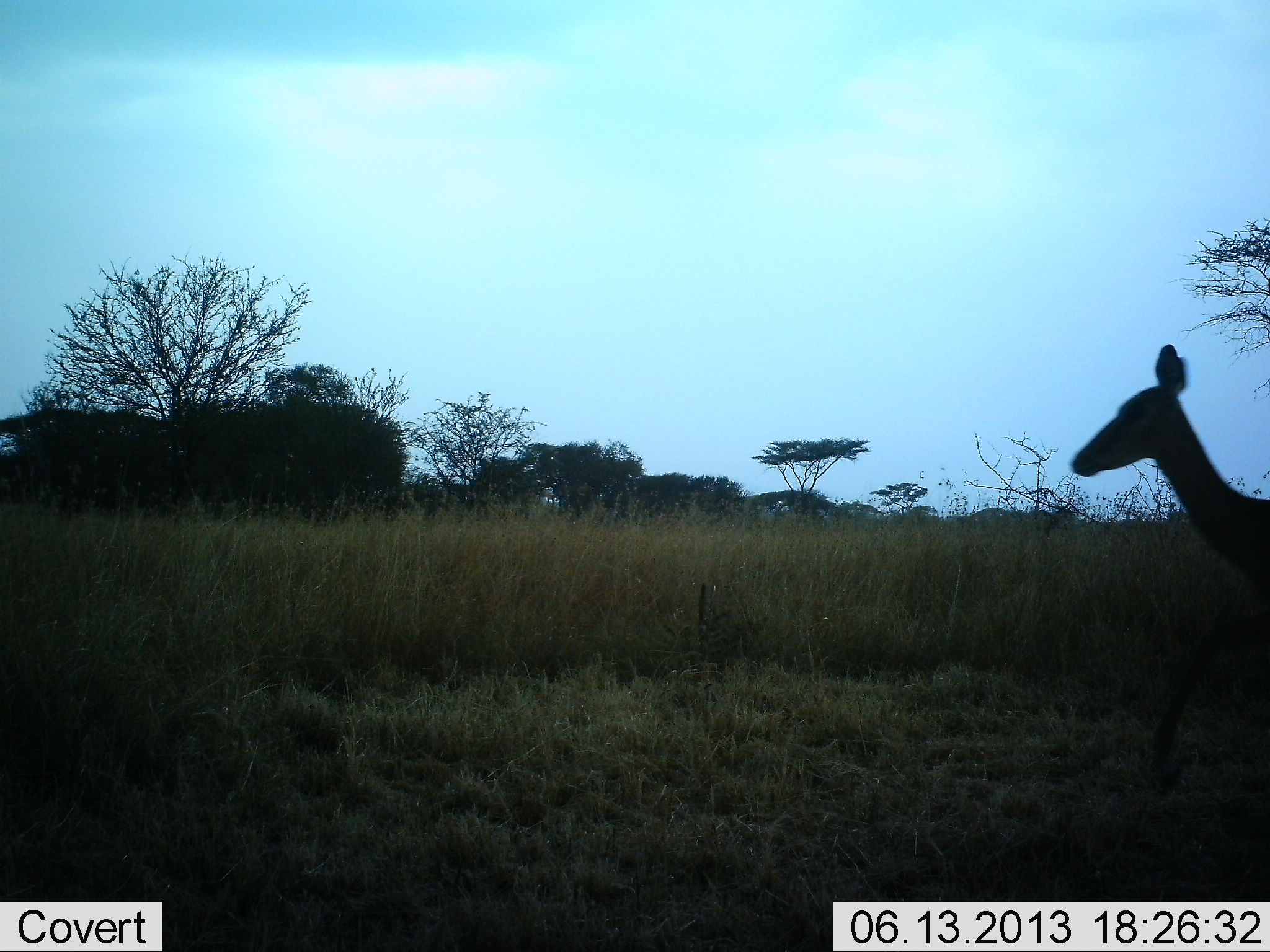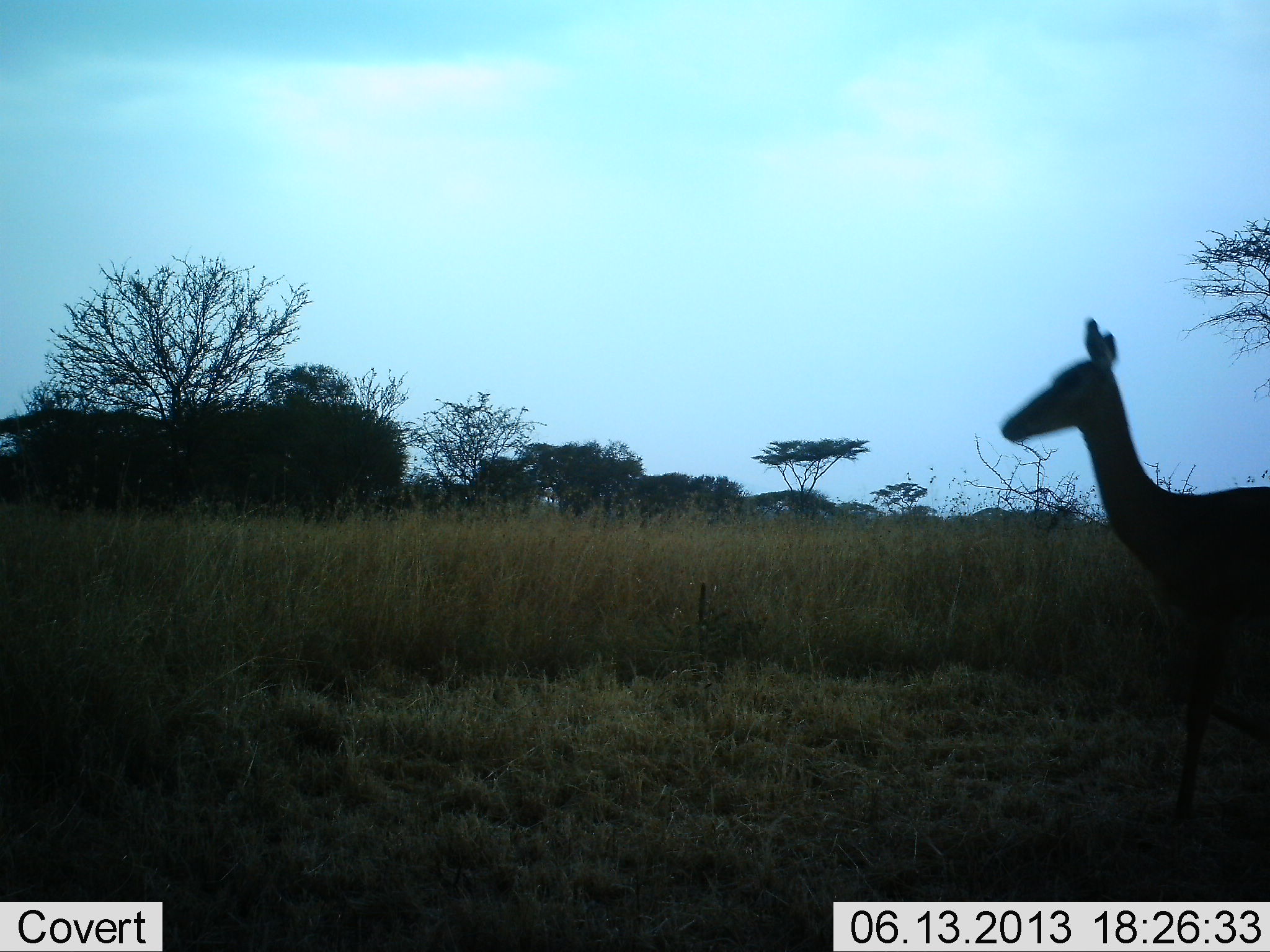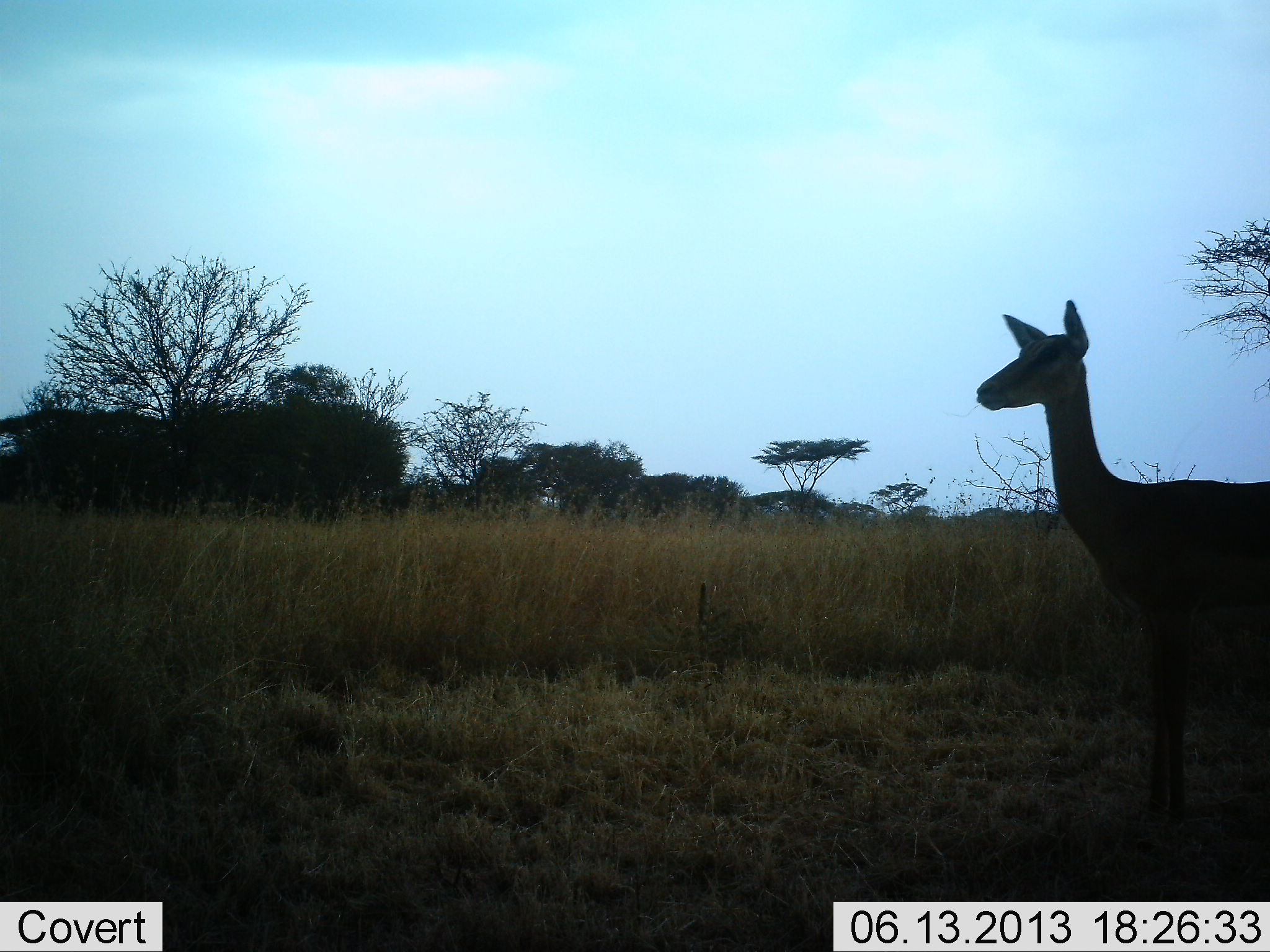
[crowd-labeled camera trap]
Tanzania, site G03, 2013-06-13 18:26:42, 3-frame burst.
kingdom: Animalia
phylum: Chordata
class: Mammalia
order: Artiodactyla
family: Bovidae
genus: Aepyceros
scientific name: Aepyceros melampus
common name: impala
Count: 1.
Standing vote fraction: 70%.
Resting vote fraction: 0%.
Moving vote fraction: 40%.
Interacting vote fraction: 0%.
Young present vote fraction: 0%.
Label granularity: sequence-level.